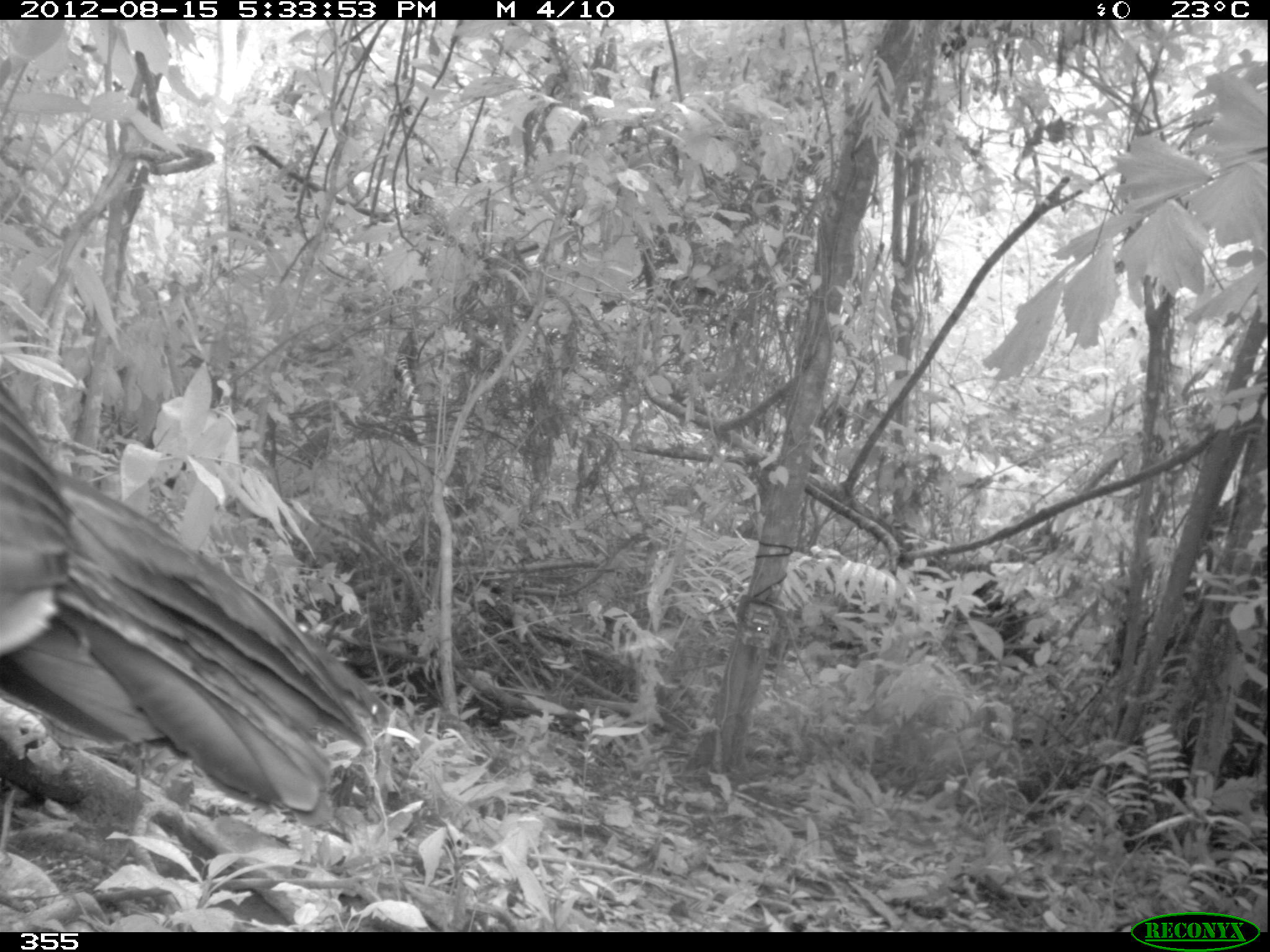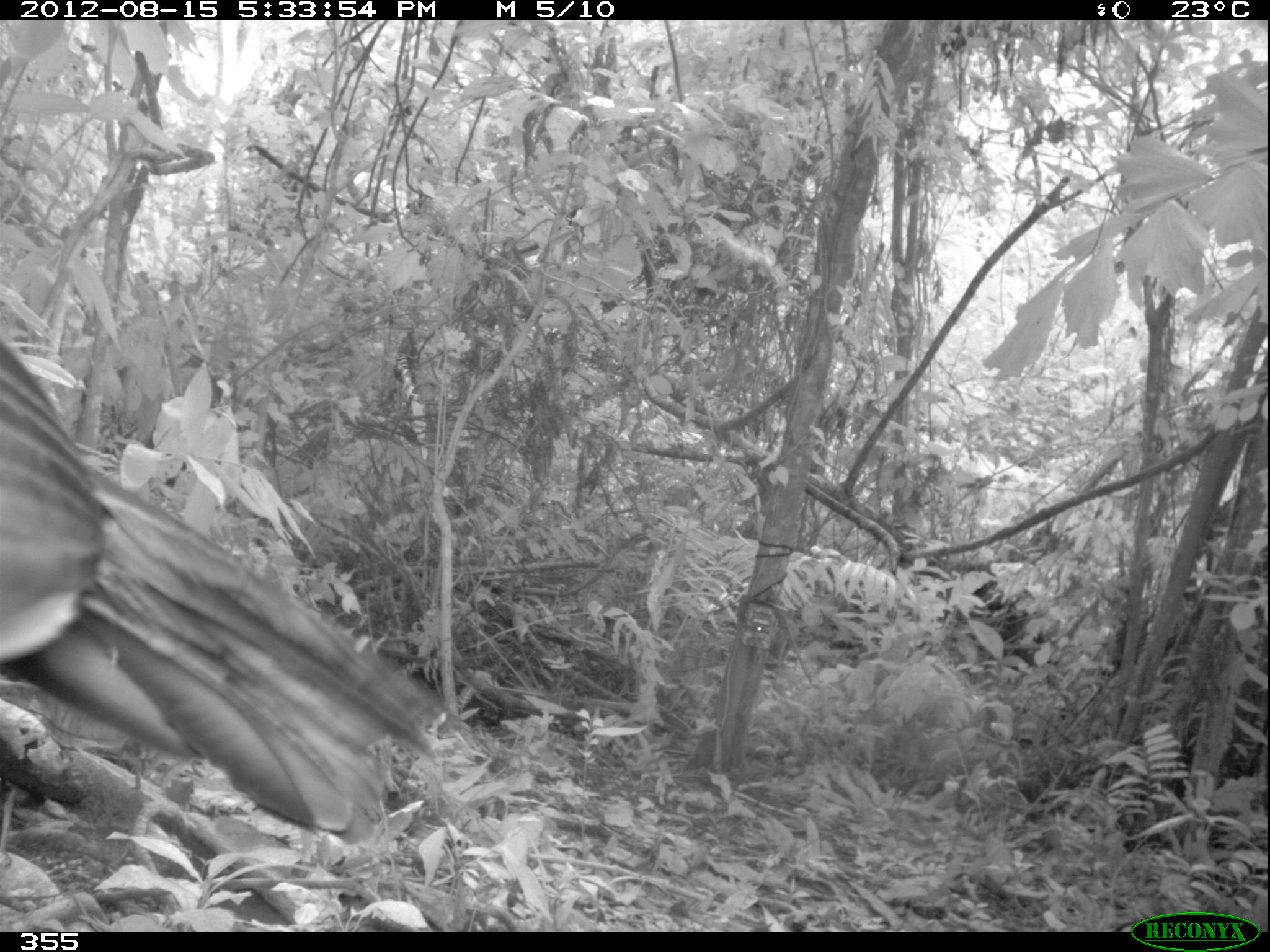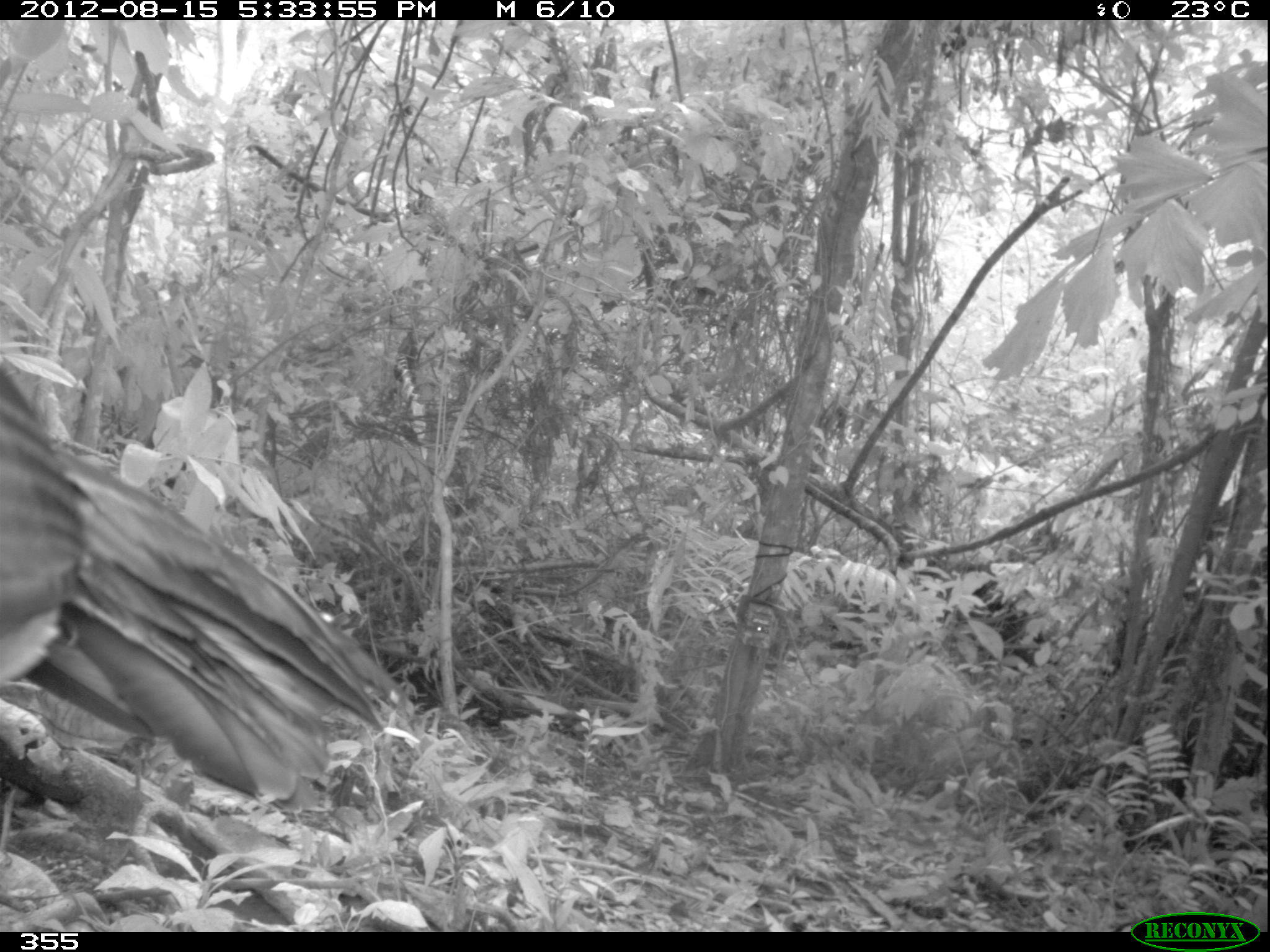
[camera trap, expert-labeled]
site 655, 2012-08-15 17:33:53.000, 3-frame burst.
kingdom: Animalia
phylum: Chordata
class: Aves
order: Galliformes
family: Cracidae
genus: Penelope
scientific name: Penelope jacquacu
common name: spix's guan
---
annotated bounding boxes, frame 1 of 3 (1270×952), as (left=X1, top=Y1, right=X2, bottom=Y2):
penelope jacquacu: (left=0, top=378, right=396, bottom=827)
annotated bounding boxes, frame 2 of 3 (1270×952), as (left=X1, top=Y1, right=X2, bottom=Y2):
penelope jacquacu: (left=3, top=341, right=453, bottom=849)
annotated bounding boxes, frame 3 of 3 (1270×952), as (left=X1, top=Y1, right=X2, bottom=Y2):
penelope jacquacu: (left=0, top=363, right=398, bottom=814)